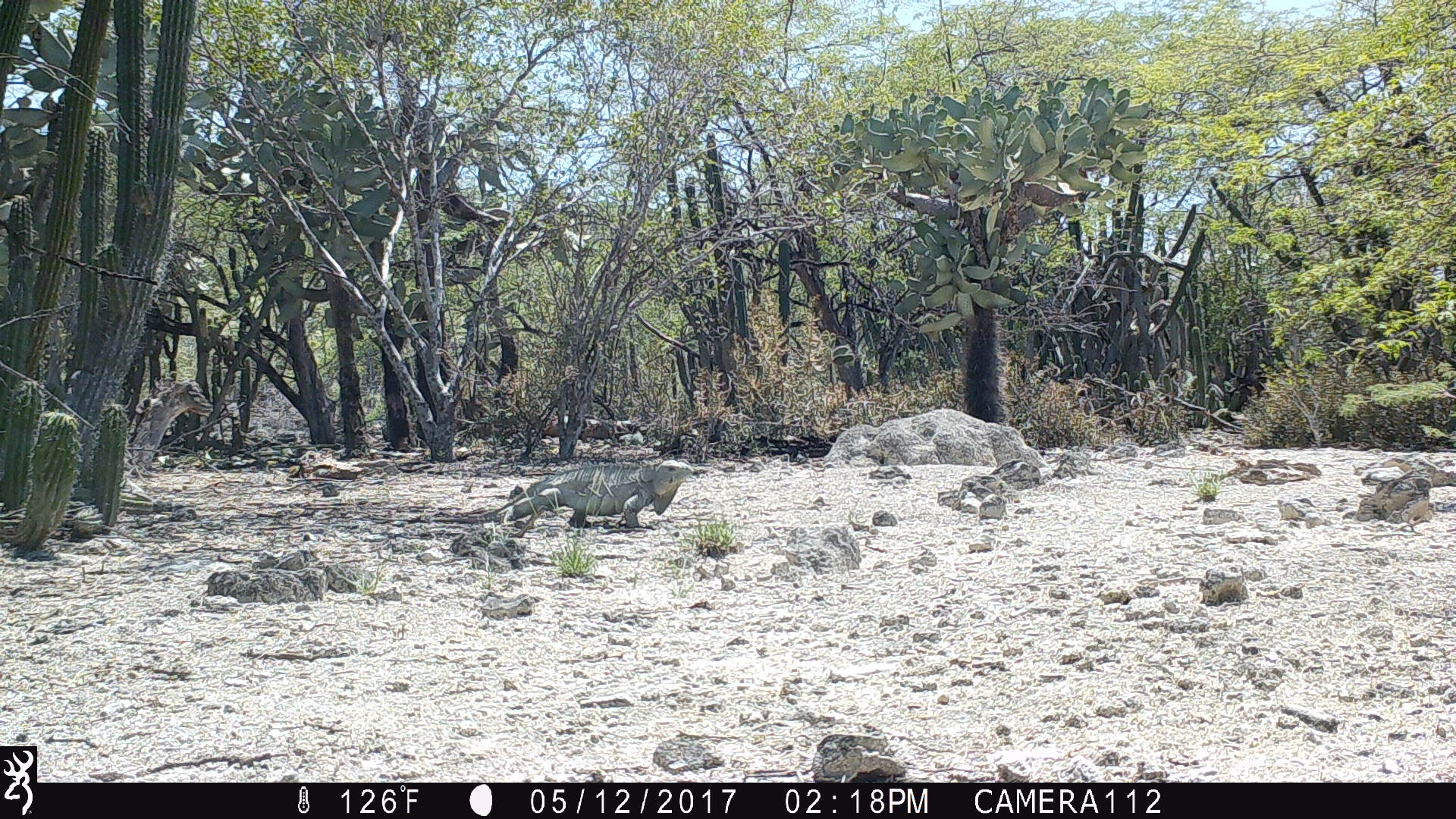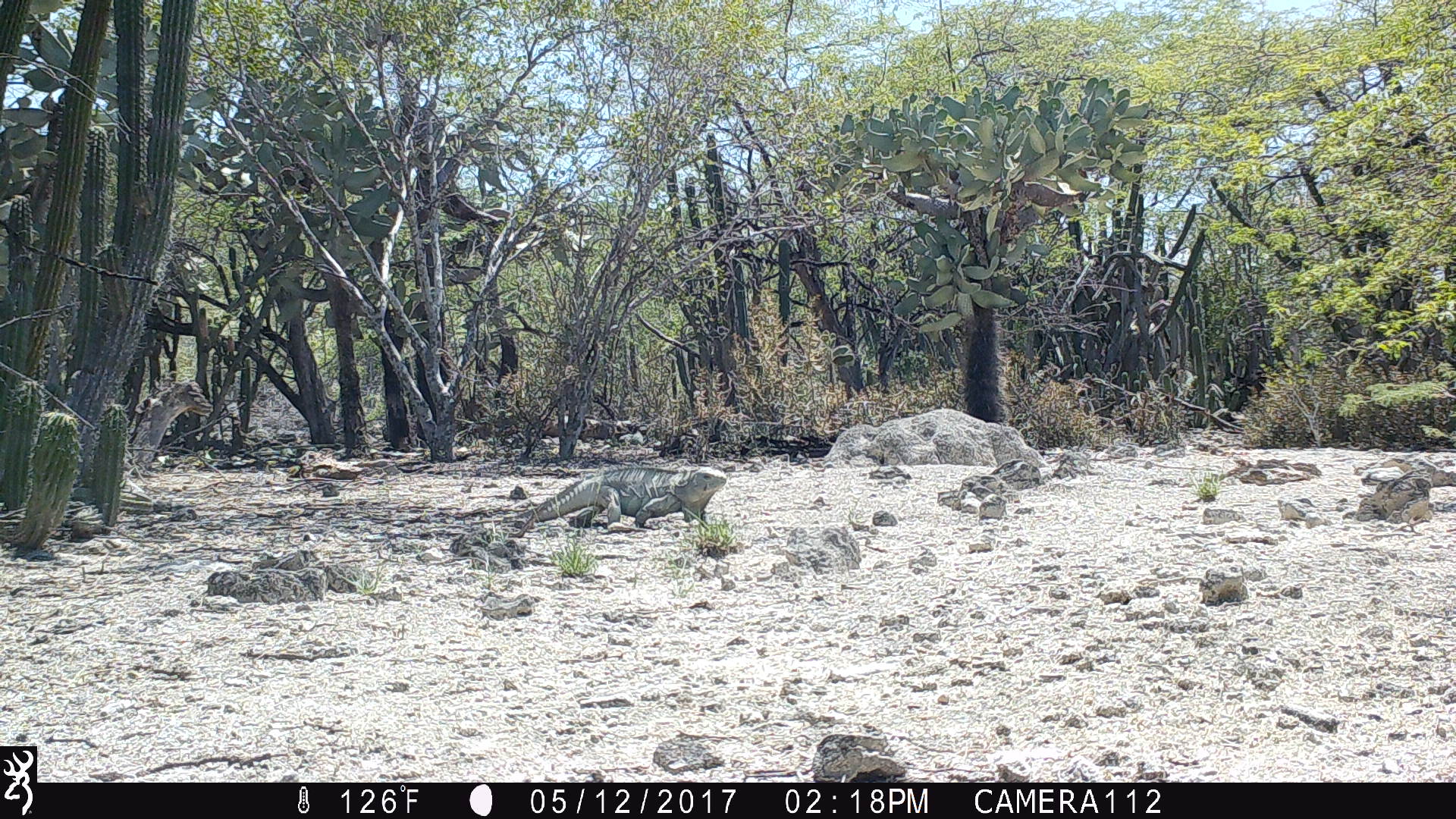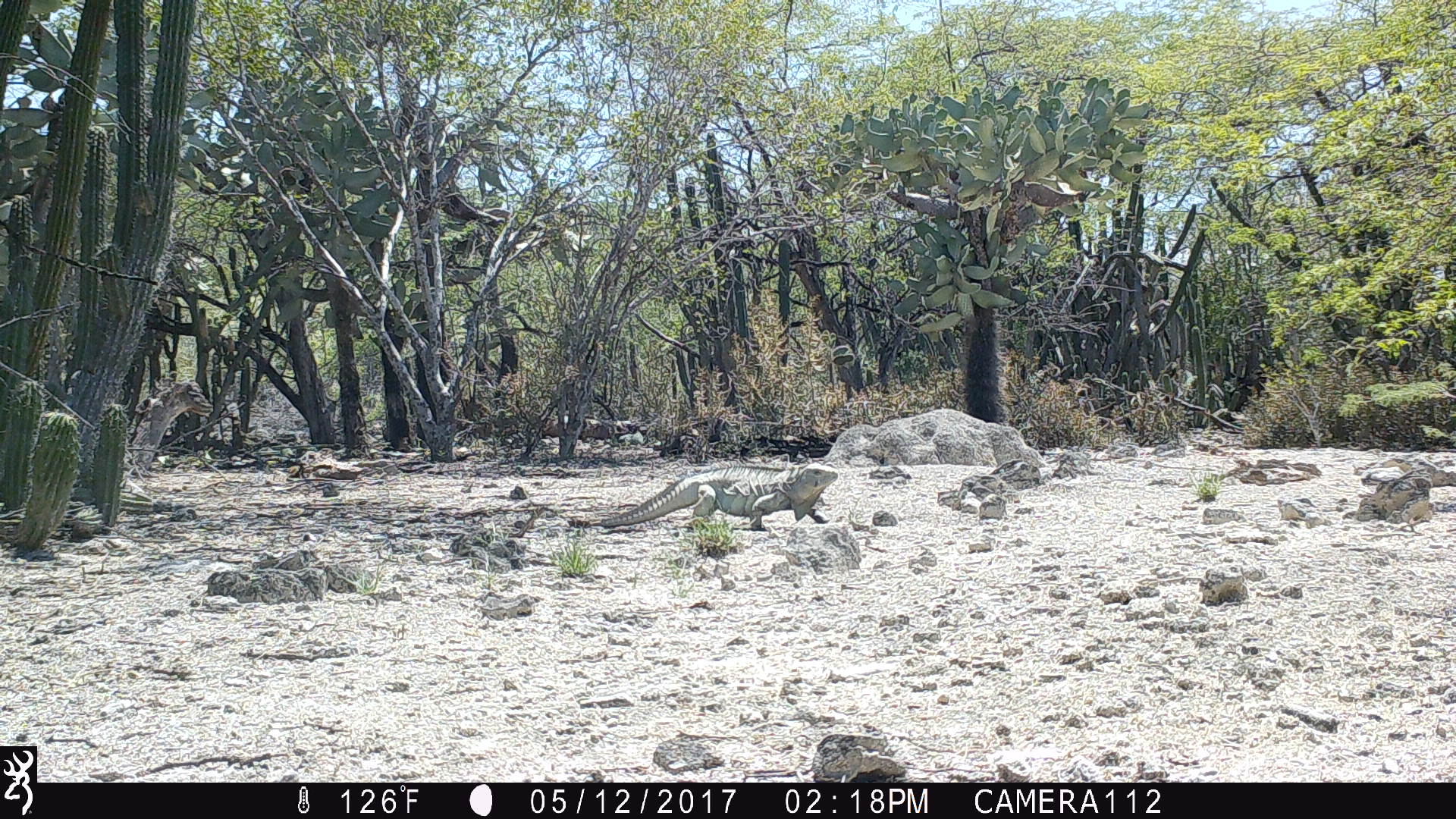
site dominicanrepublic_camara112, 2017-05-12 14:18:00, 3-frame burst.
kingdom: Animalia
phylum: Chordata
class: Reptilia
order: Squamata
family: Iguanidae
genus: Iguana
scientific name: Iguana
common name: typical iguanas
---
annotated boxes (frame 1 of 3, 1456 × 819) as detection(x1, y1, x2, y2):
iguana: detection(483, 460, 698, 534)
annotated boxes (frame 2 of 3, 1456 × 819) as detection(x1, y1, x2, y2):
iguana: detection(506, 464, 724, 535)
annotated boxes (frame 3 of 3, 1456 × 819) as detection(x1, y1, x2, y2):
iguana: detection(578, 466, 839, 532)